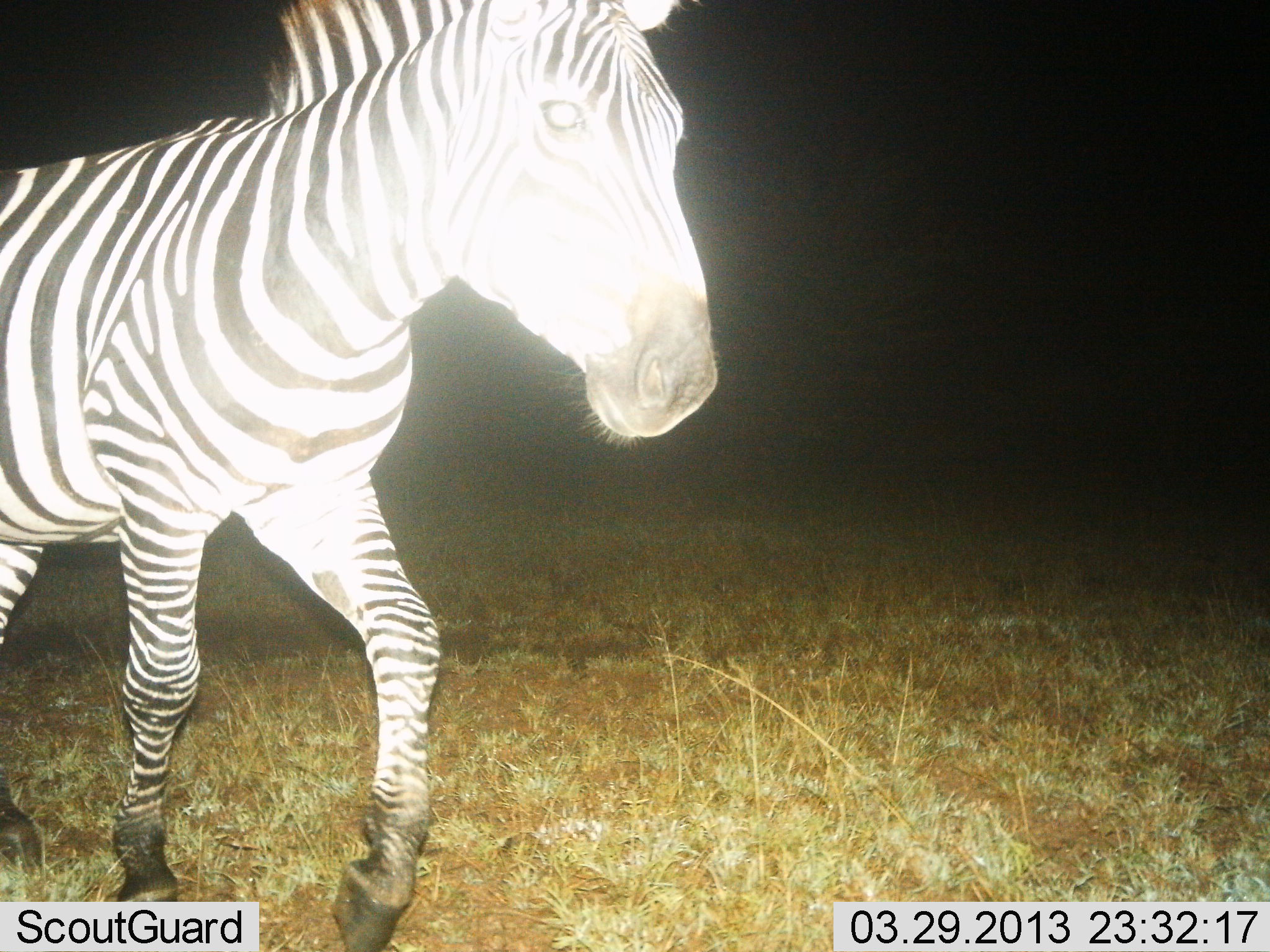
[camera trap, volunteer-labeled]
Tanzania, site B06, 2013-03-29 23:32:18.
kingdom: Animalia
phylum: Chordata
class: Mammalia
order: Perissodactyla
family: Equidae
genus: Equus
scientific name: Equus quagga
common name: plains zebra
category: zebra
Zebra (plains zebra) (Equus quagga), count 1. Behavior (volunteer vote fractions): standing 17%, resting 0%, moving 91%, interacting 0%. Young present (vote fraction): 0%. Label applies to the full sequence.